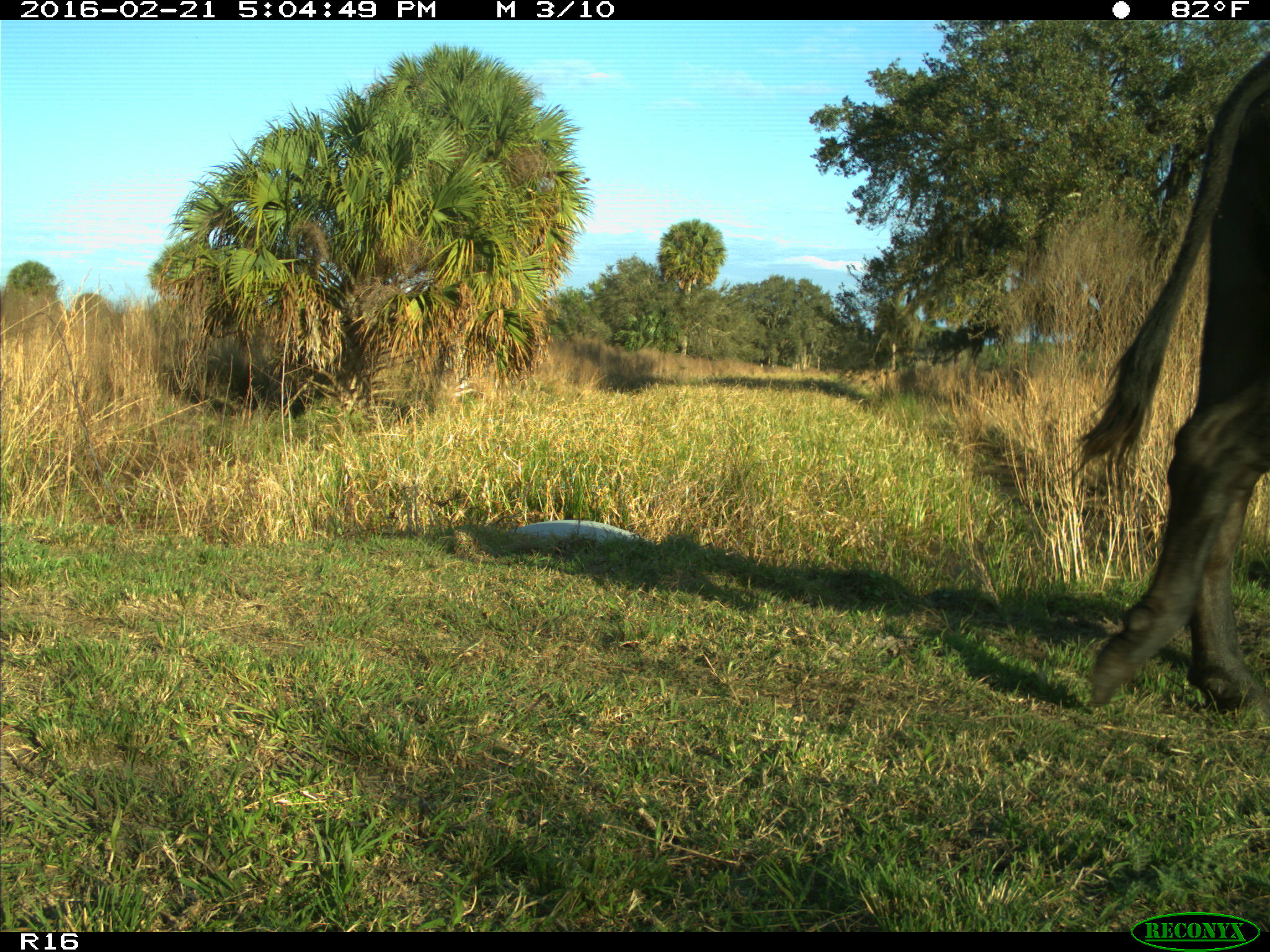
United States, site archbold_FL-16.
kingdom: Animalia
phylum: Chordata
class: Mammalia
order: Artiodactyla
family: Bovidae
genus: Bos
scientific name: Bos taurus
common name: domestic cow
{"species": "Bos taurus (domestic cow)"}